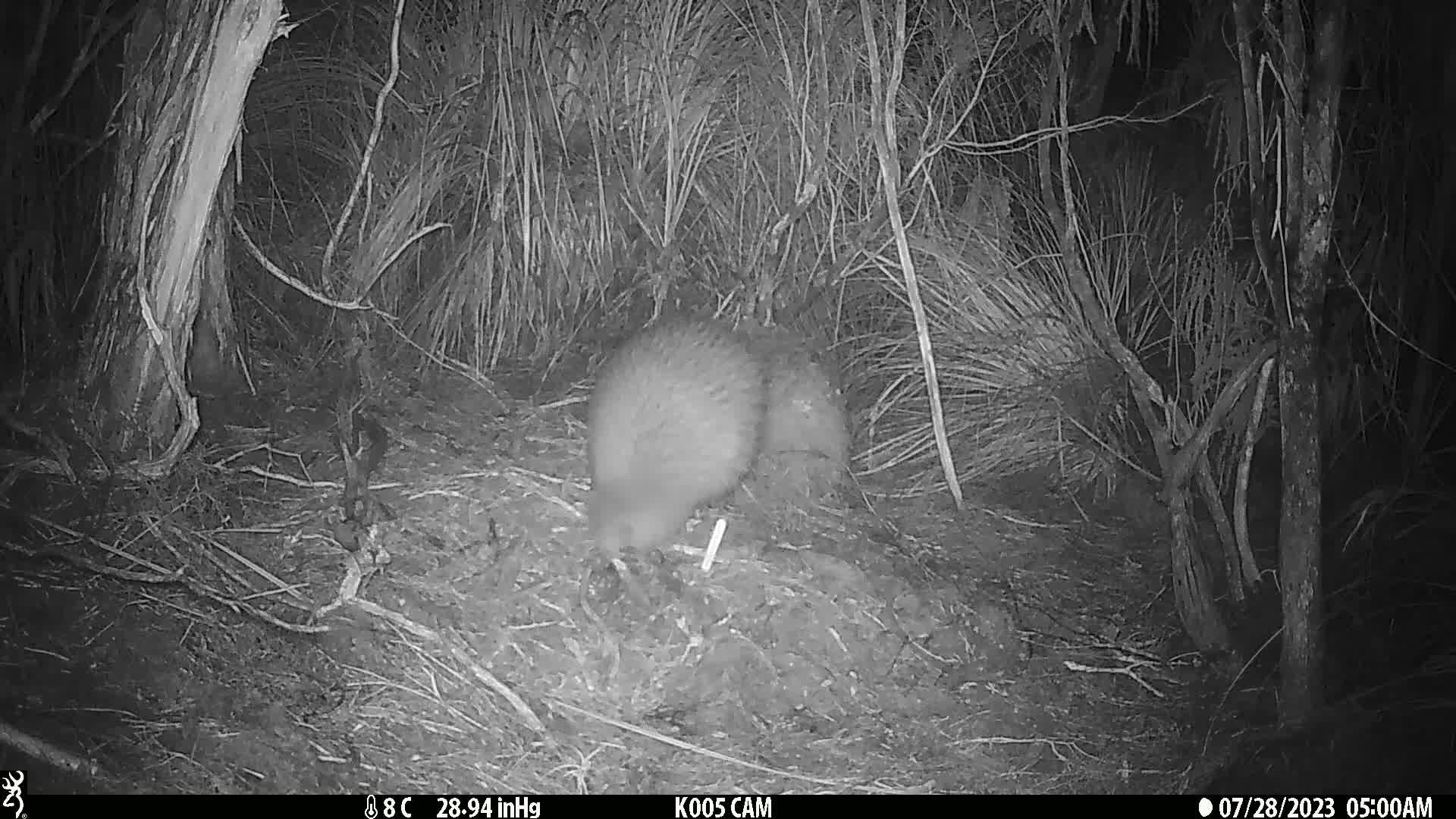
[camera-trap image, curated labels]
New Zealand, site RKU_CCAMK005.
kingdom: Animalia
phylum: Chordata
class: Aves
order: Apterygiformes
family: Apterygidae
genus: Apteryx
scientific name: Apteryx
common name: kiwi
Kiwi (Apteryx).